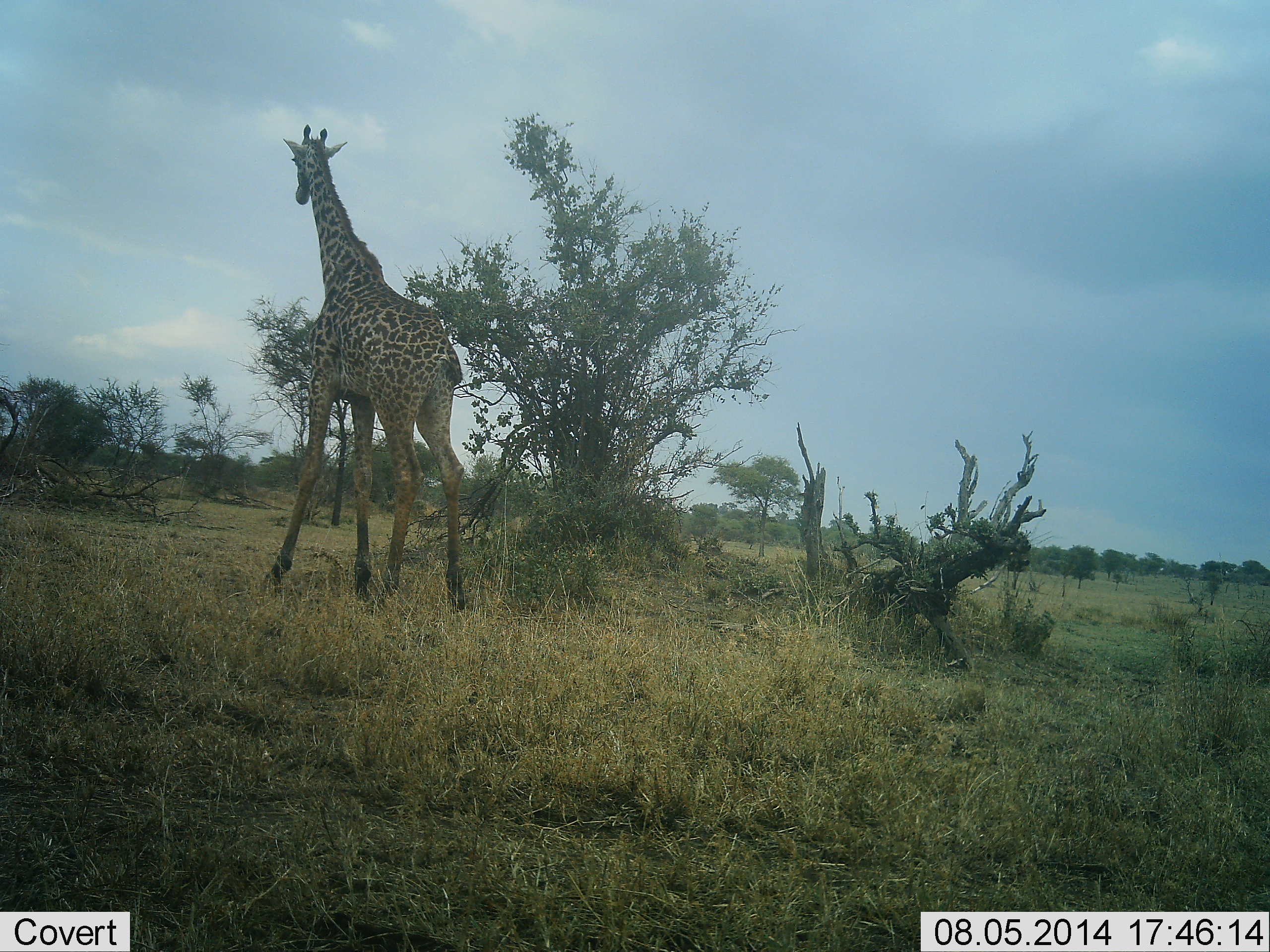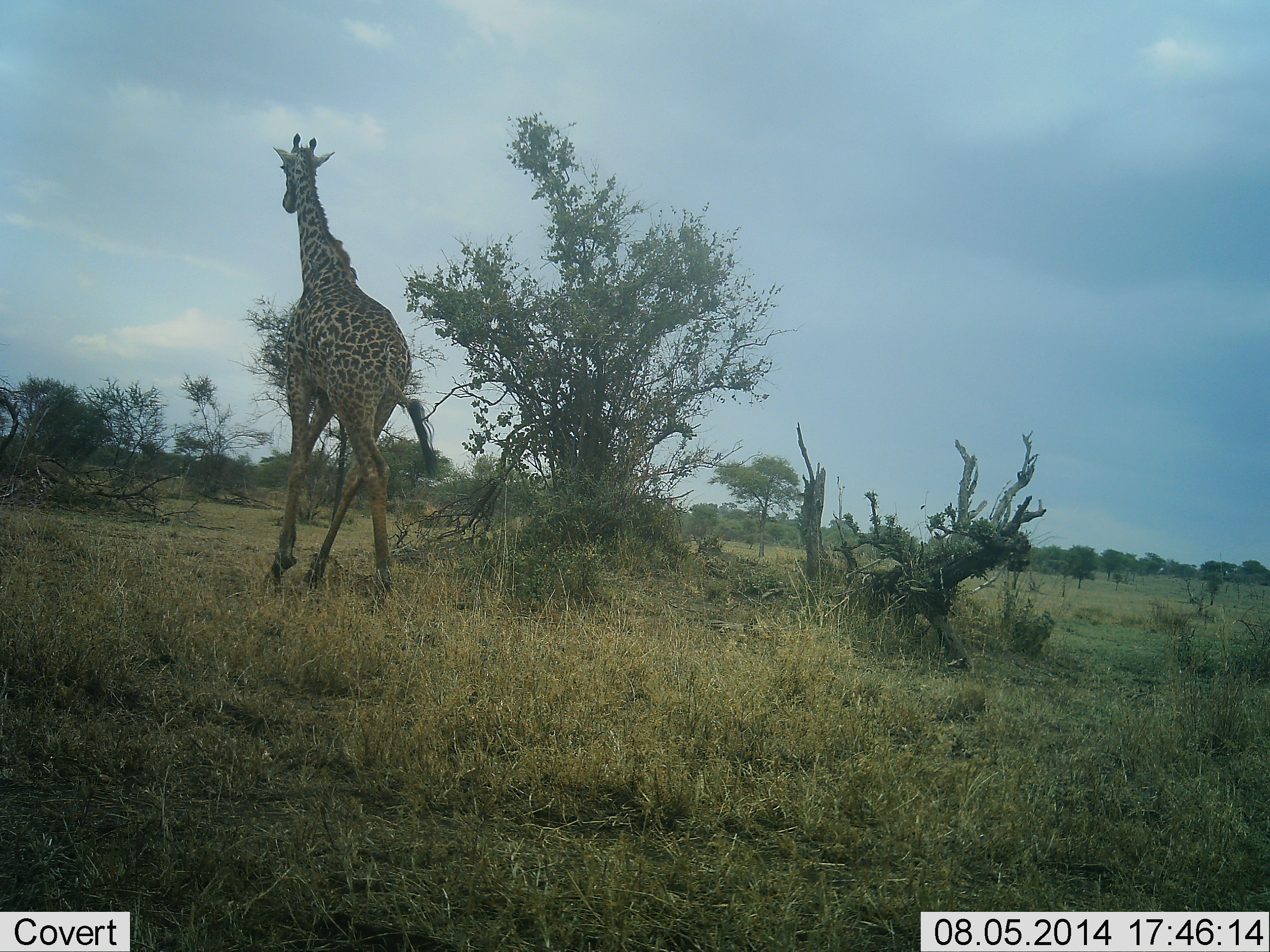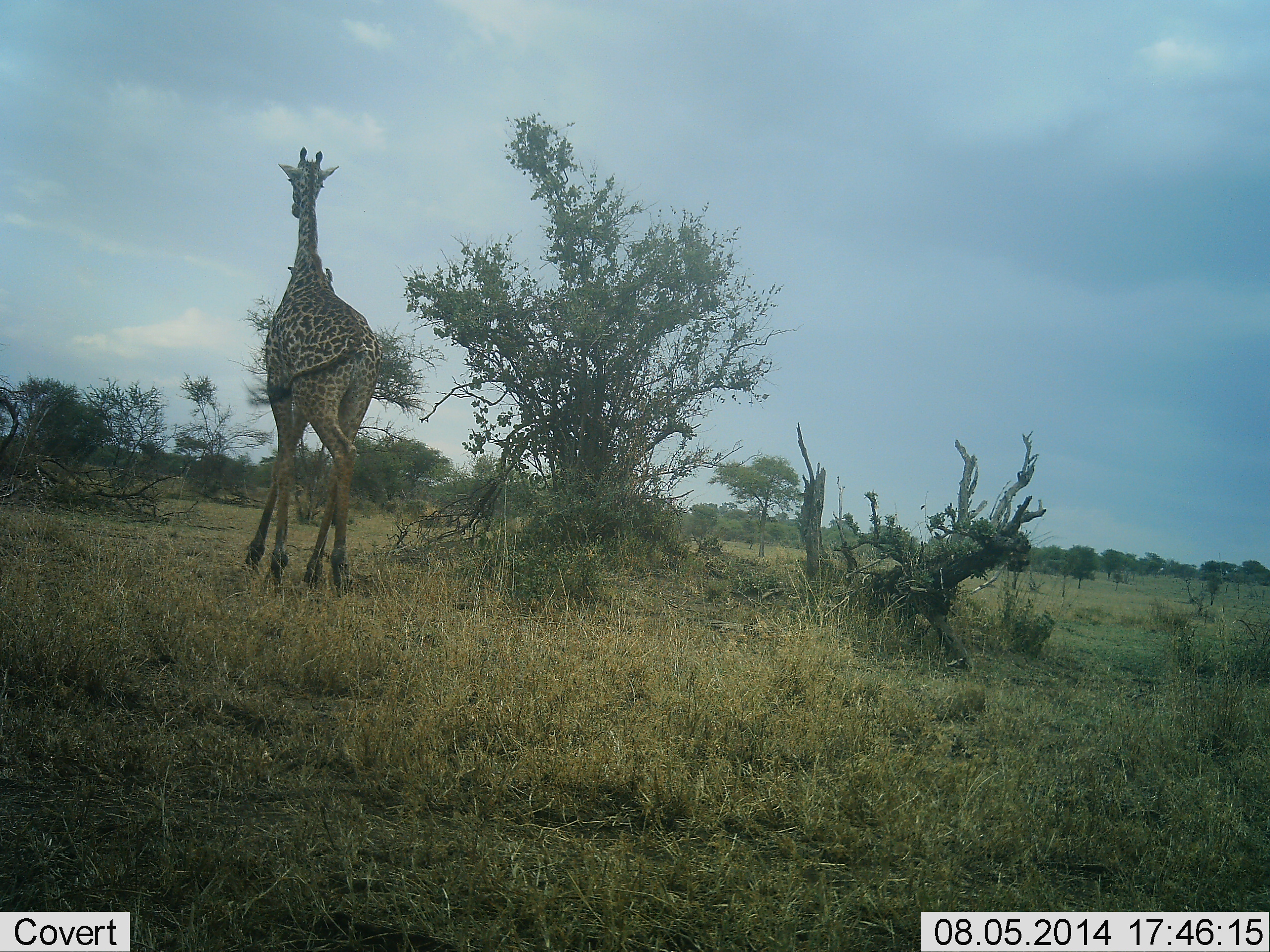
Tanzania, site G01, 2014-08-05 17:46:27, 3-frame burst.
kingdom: Animalia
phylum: Chordata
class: Mammalia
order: Artiodactyla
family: Giraffidae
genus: Giraffa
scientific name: Giraffa camelopardalis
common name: giraffe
Giraffe (Giraffa camelopardalis), count 1. Behavior (volunteer vote fractions): standing 0%, resting 0%, moving 100%, interacting 0%. Young present (vote fraction): 0%. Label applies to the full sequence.